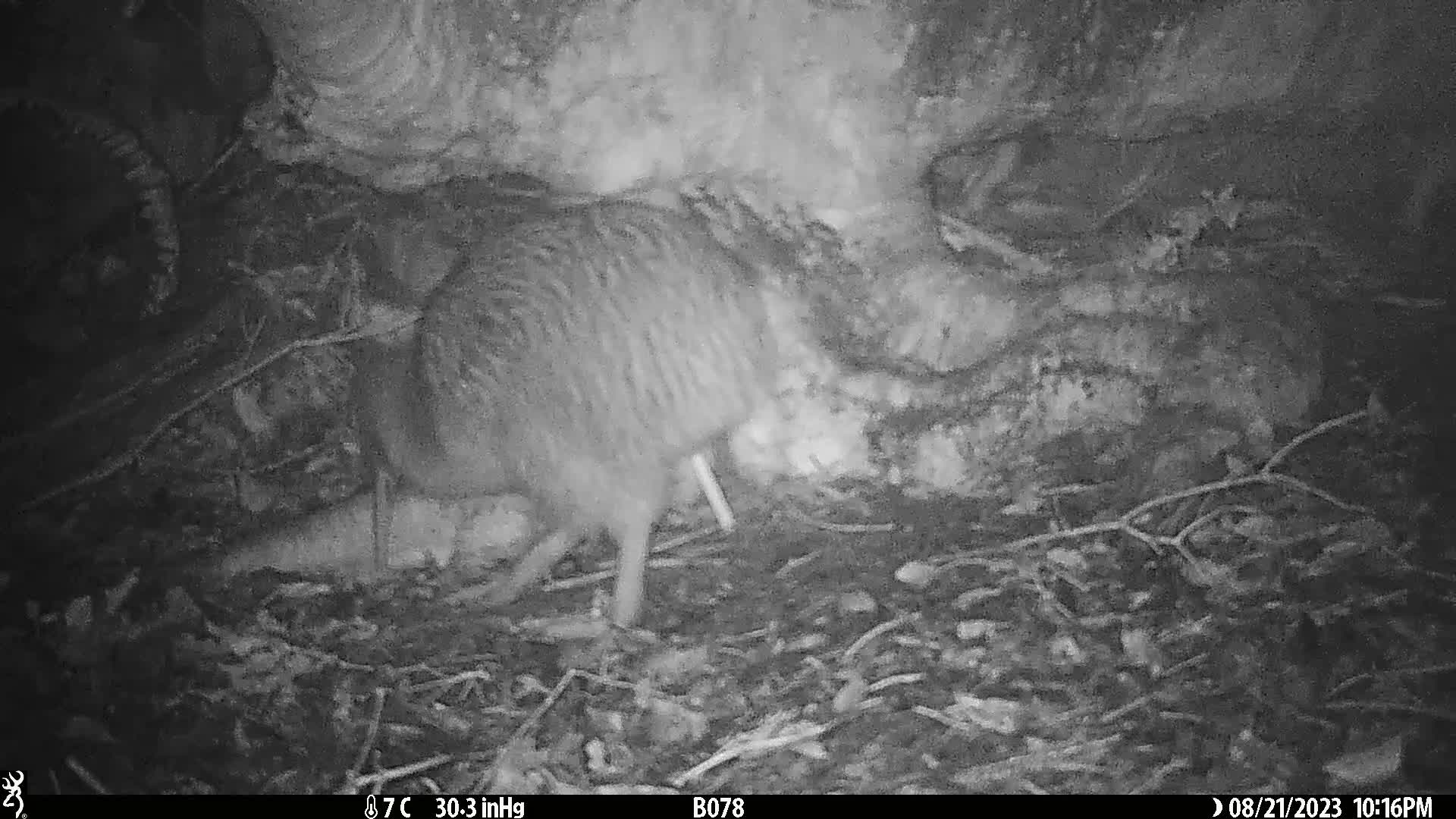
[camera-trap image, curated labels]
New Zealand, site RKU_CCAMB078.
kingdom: Animalia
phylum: Chordata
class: Aves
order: Apterygiformes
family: Apterygidae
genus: Apteryx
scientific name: Apteryx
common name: kiwi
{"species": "kiwi (Apteryx)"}